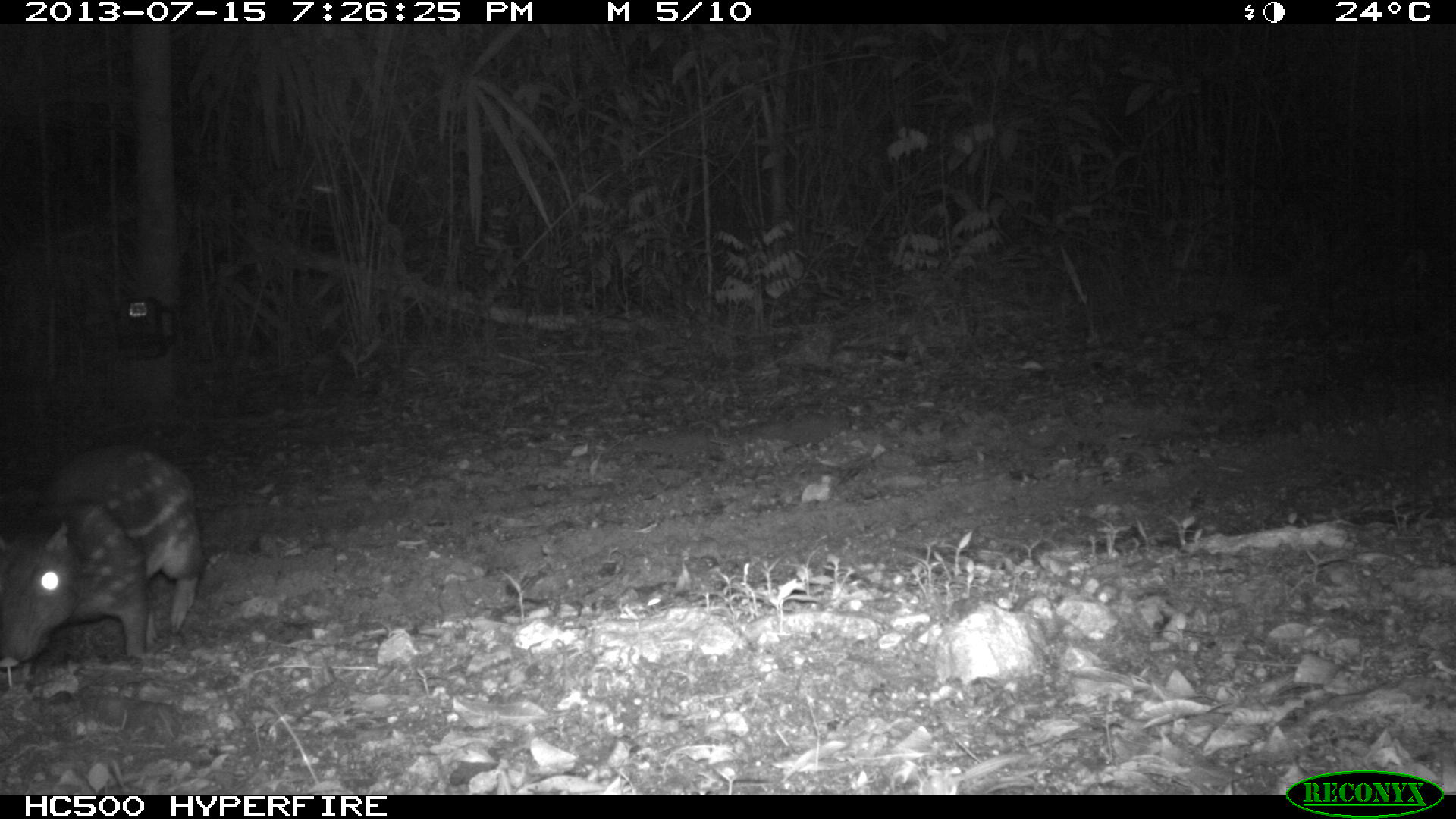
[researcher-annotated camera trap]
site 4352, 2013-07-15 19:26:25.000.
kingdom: Animalia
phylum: Chordata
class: Mammalia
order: Rodentia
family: Cuniculidae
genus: Cuniculus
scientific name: Cuniculus paca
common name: lowland paca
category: agouti paca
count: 1